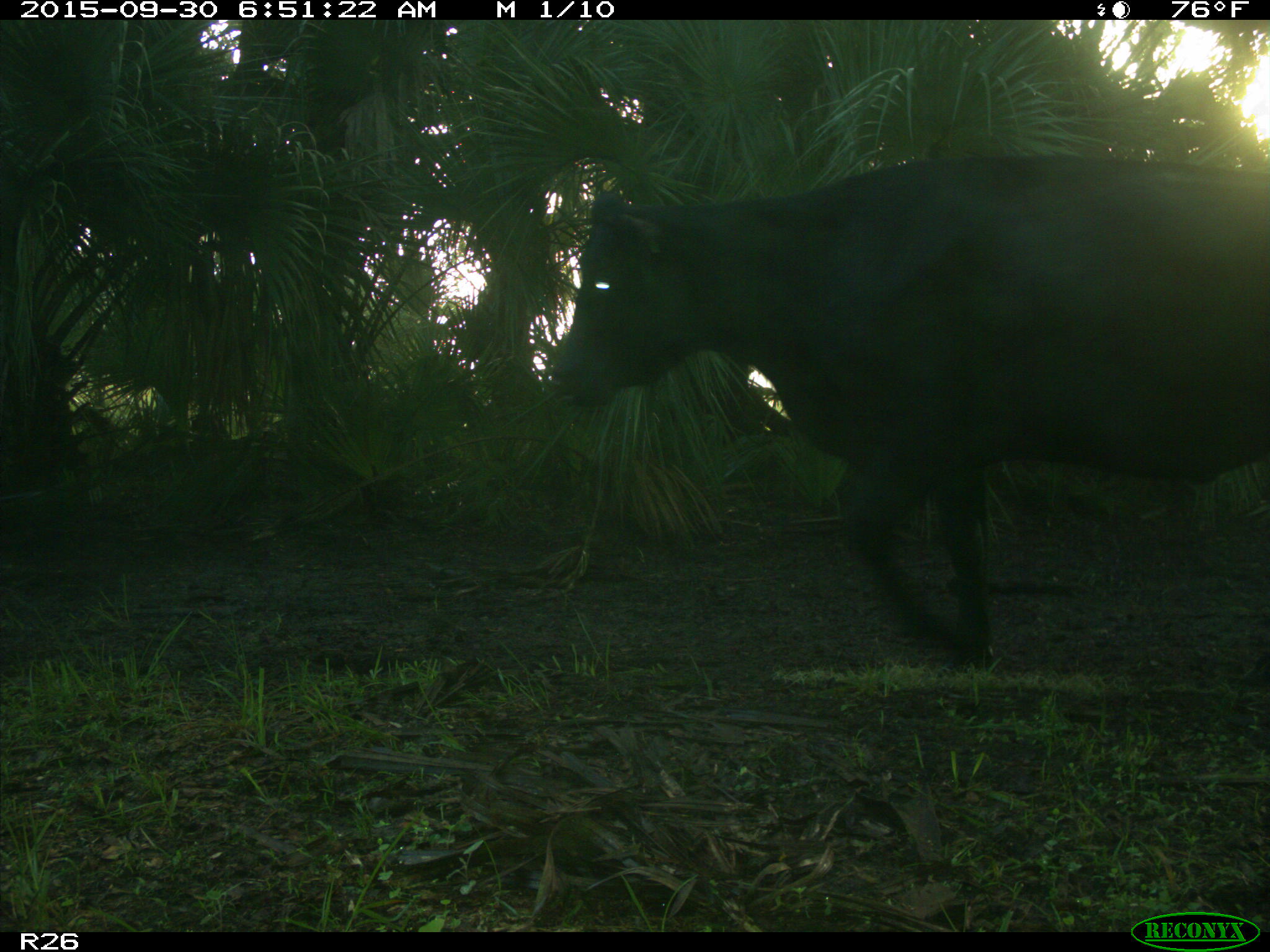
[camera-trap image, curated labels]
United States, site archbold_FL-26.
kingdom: Animalia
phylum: Chordata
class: Mammalia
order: Artiodactyla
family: Bovidae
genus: Bos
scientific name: Bos taurus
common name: domestic cow